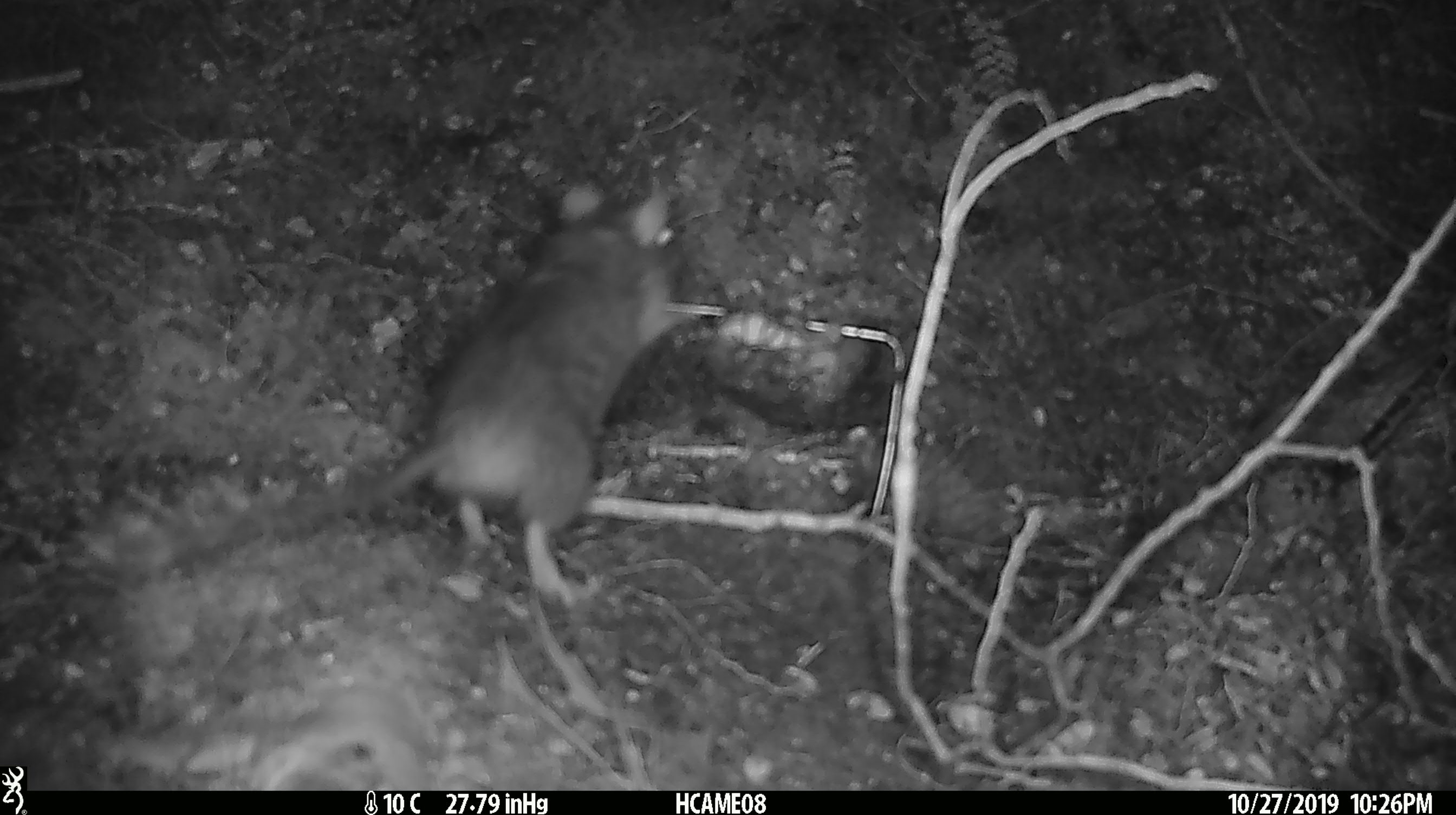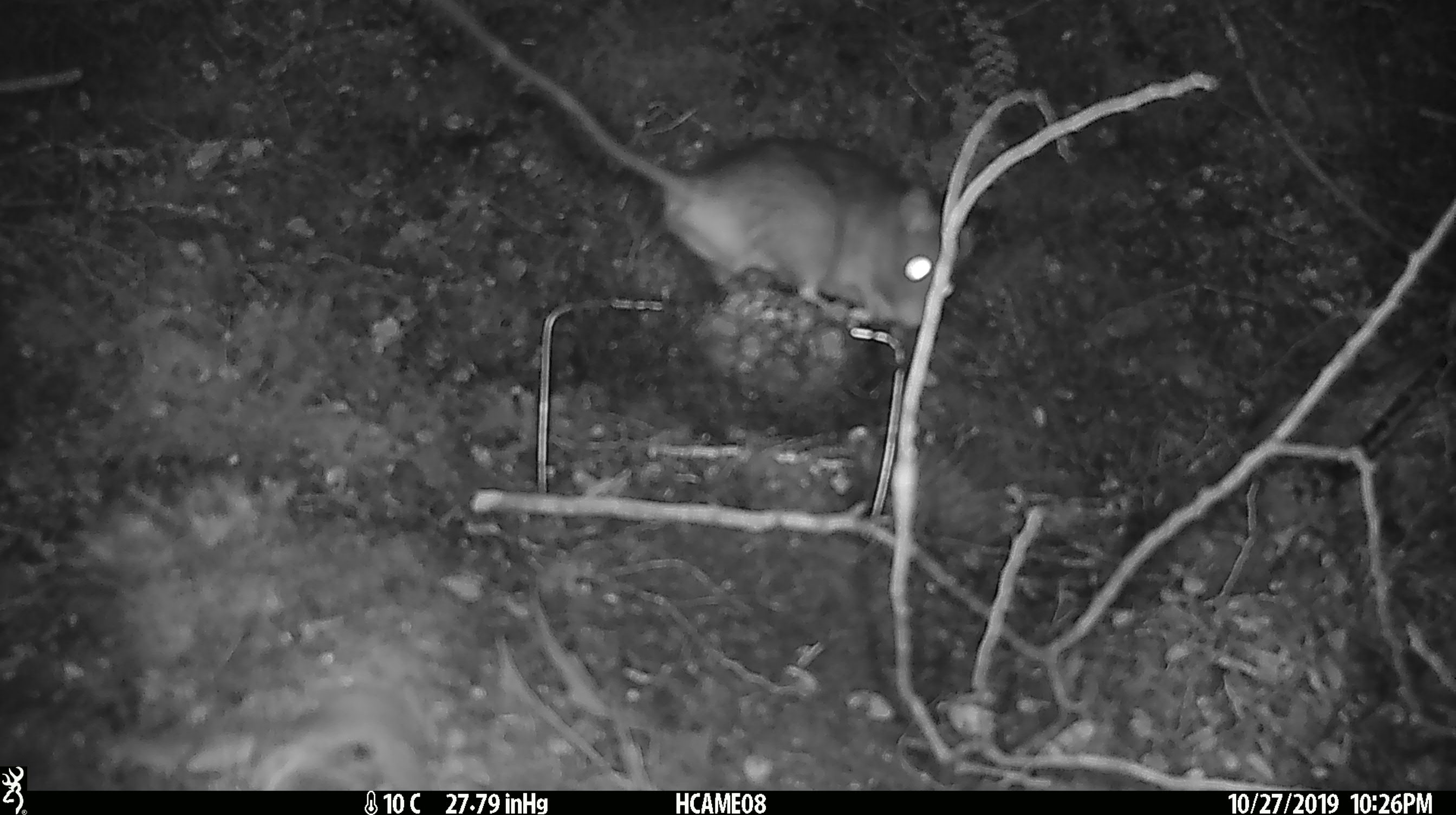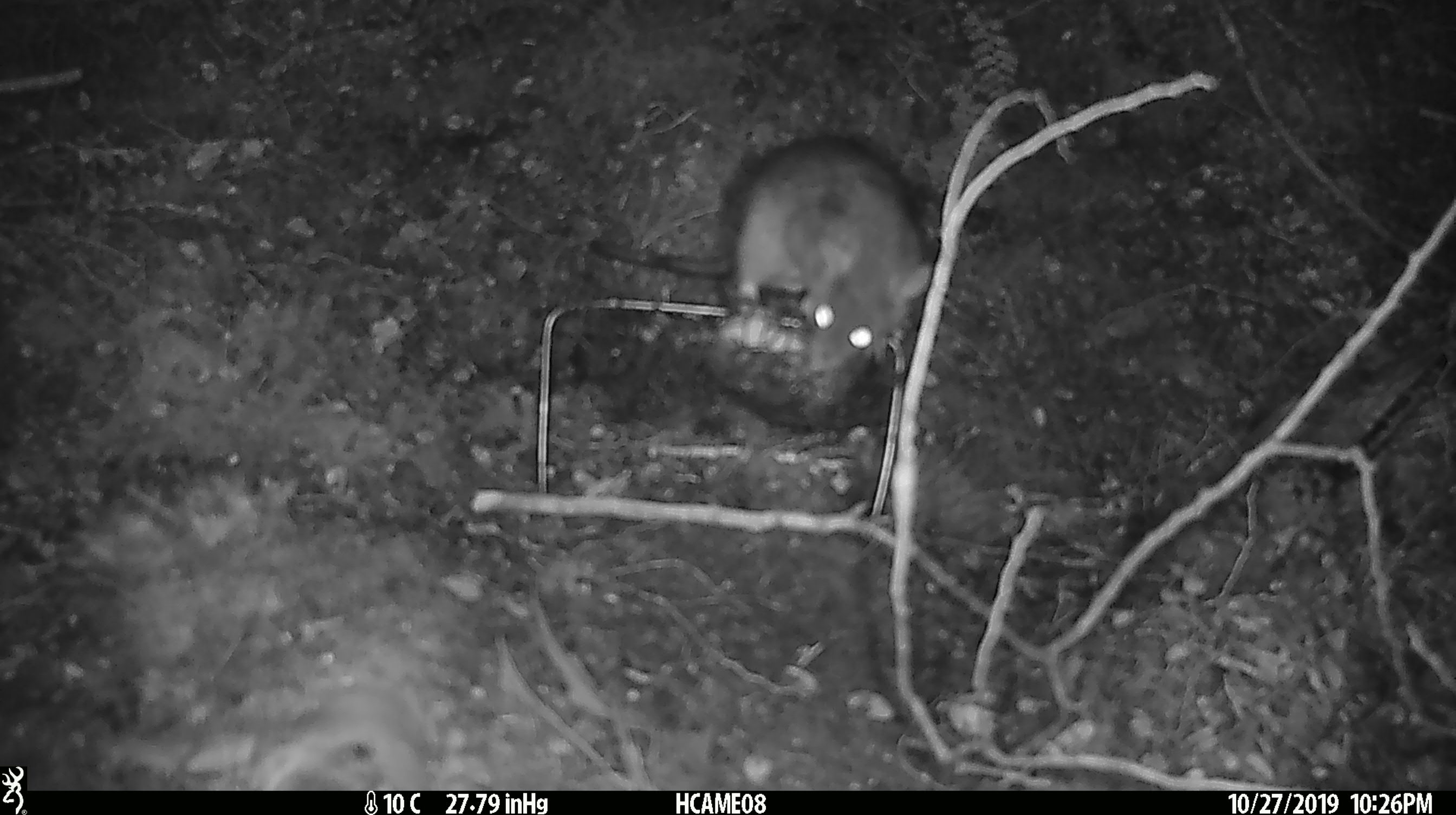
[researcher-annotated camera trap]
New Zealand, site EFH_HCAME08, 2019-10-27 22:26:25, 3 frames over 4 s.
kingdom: Animalia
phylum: Chordata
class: Mammalia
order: Rodentia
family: Muridae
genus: Rattus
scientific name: Rattus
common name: rat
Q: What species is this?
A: Rat (Rattus).